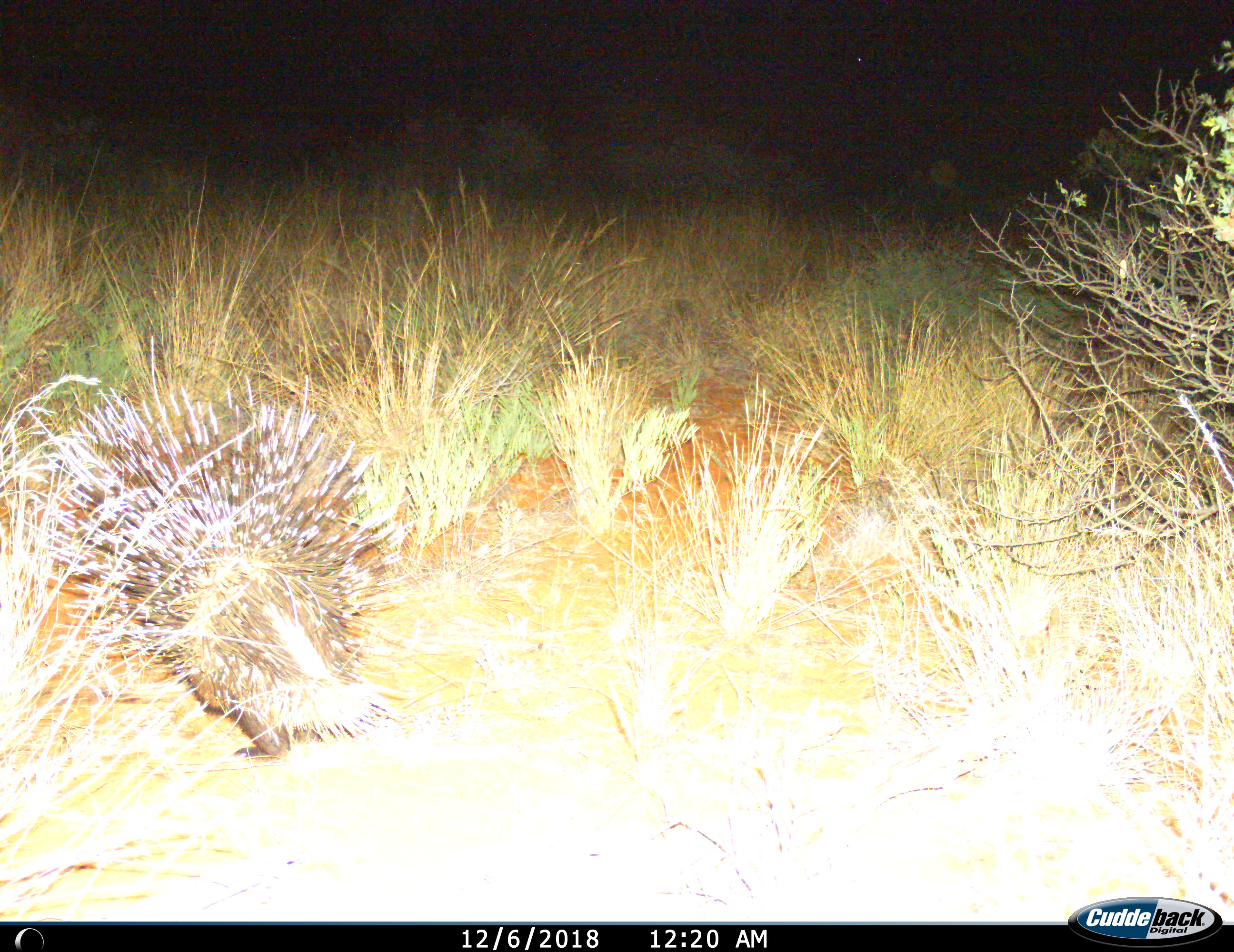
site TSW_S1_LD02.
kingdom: Animalia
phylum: Chordata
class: Mammalia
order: Rodentia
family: Hystricidae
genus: Hystrix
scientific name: Hystrix cristata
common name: crested porcupine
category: porcupine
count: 1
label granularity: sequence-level